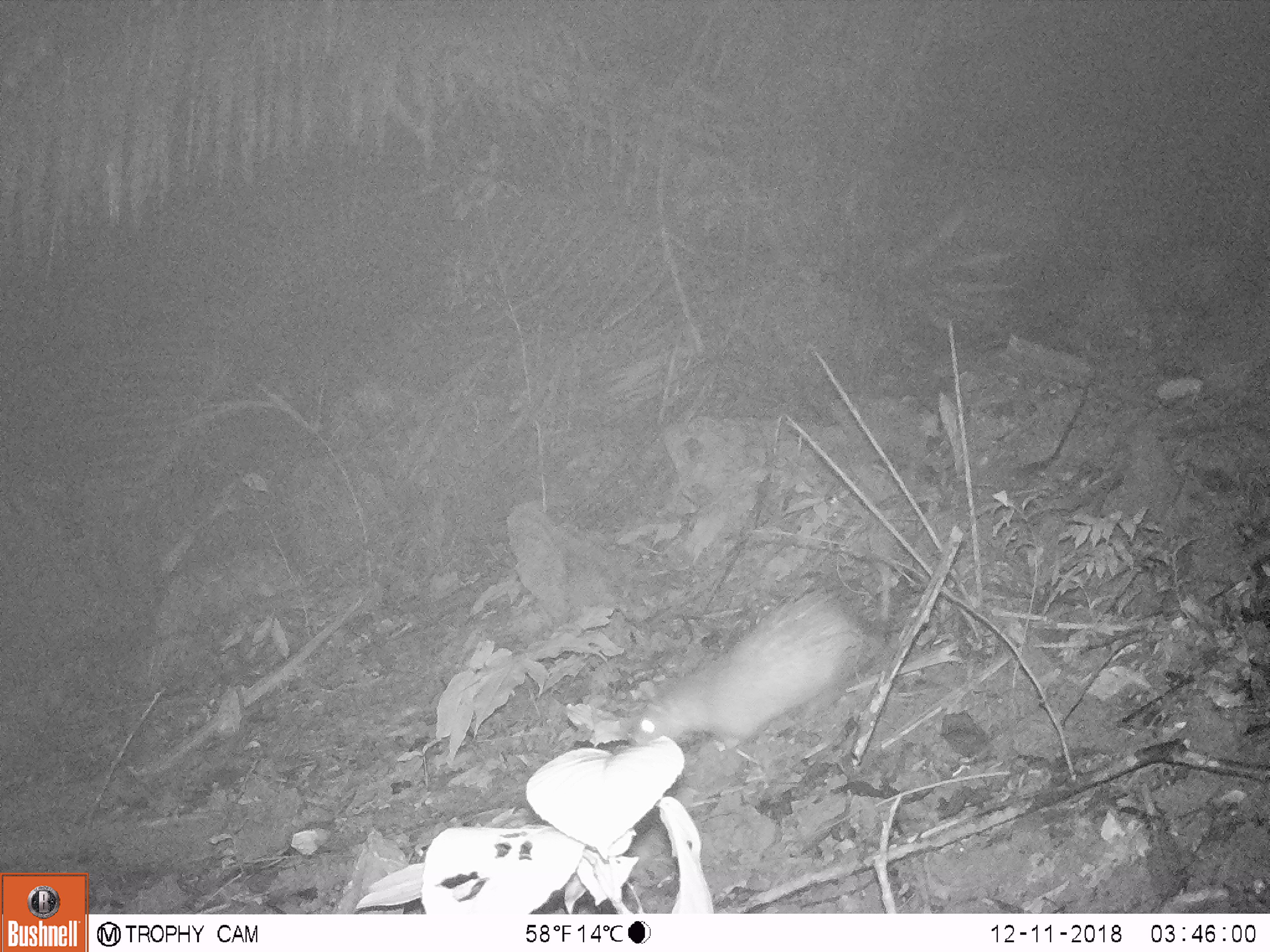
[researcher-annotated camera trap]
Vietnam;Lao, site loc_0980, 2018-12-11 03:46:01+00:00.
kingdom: Animalia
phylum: Chordata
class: Mammalia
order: Rodentia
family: Hystricidae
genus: Atherurus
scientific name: Atherurus macrourus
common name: asiatic brush-tailed porcupine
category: asiatic brush tailed porcupine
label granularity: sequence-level